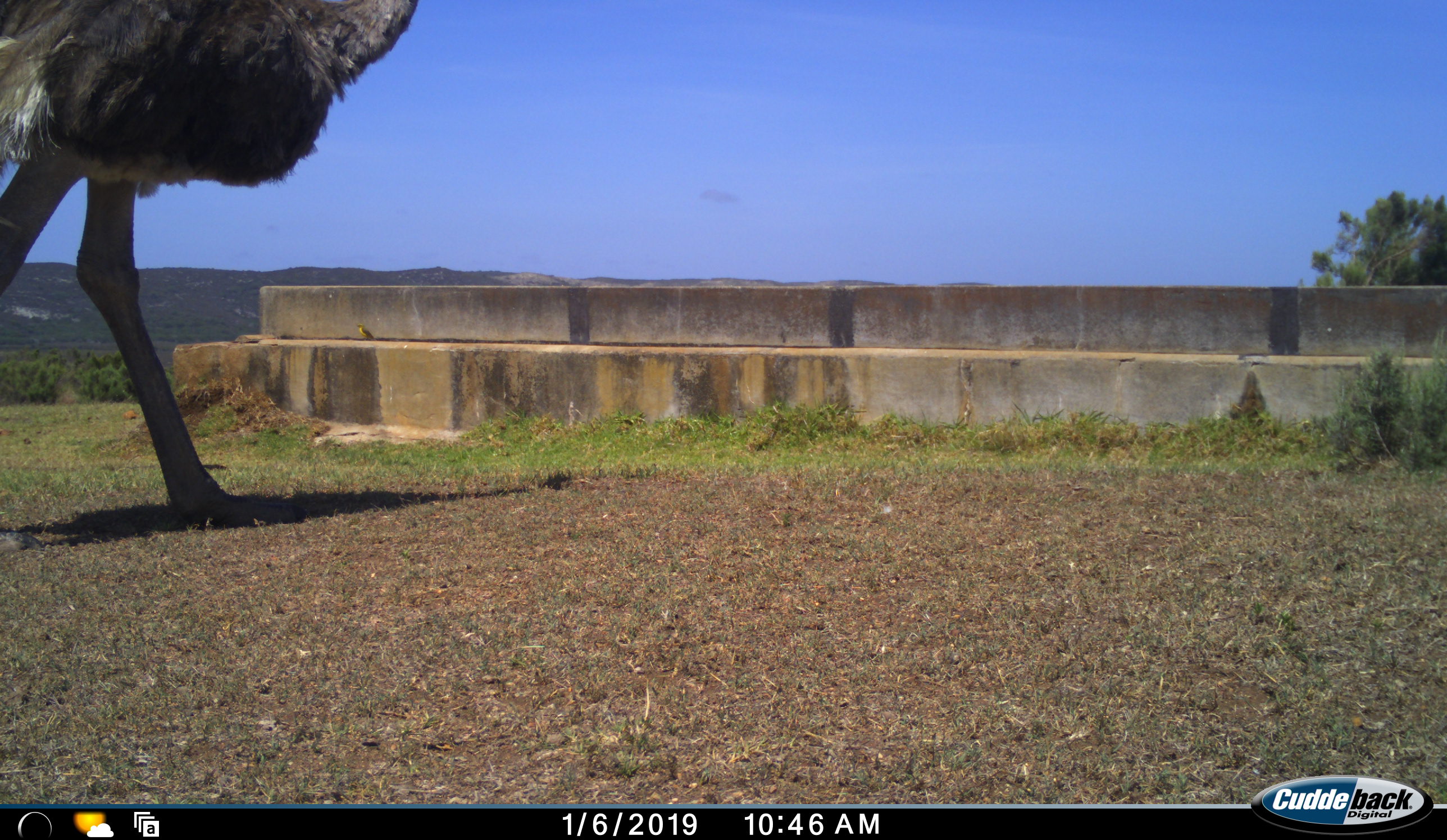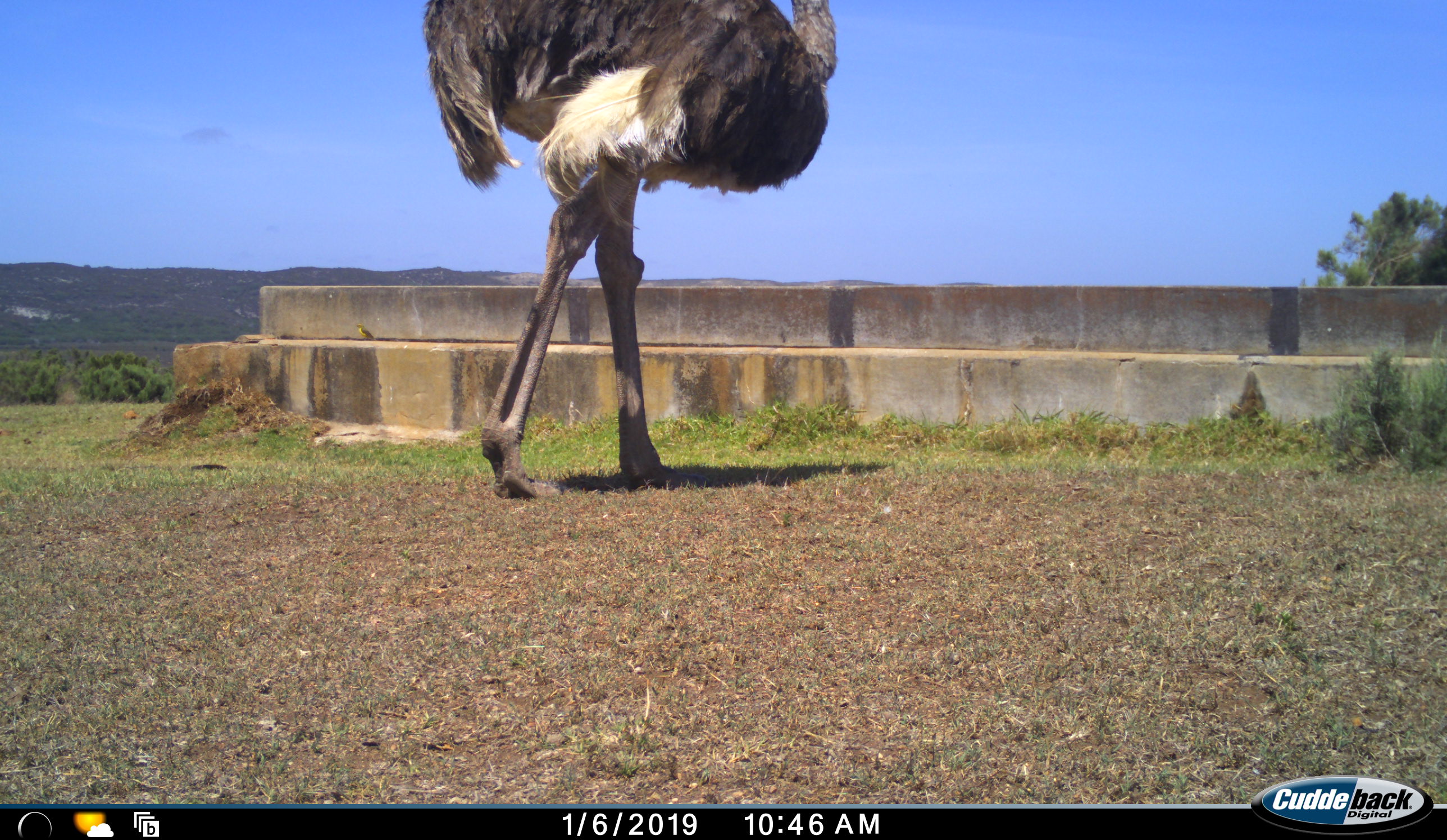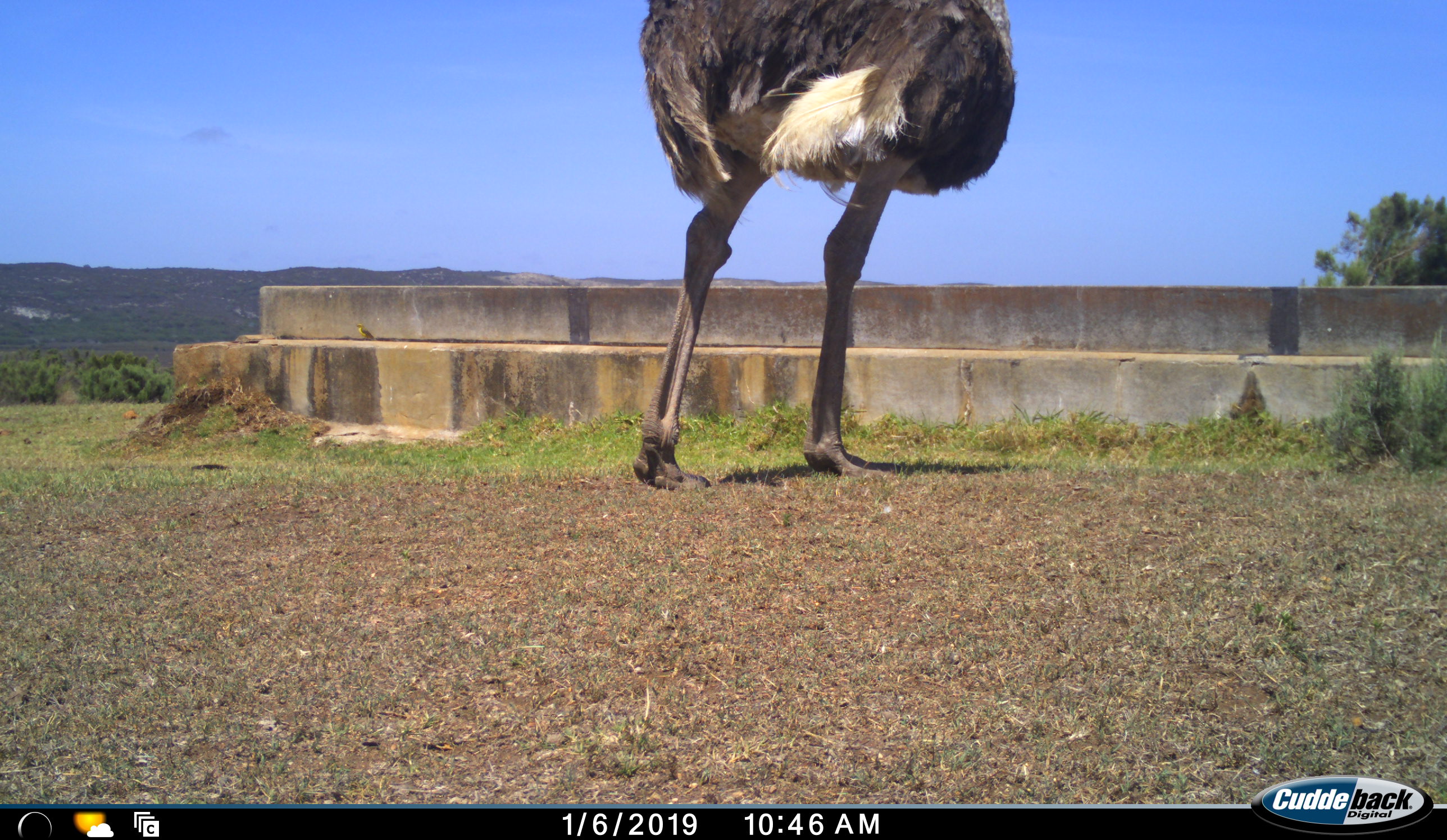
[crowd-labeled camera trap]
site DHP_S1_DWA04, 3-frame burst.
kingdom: Animalia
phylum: Chordata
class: Aves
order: Struthioniformes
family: Struthionidae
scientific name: Struthionidae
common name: ostrich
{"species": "ostrich (Struthionidae)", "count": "1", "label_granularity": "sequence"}